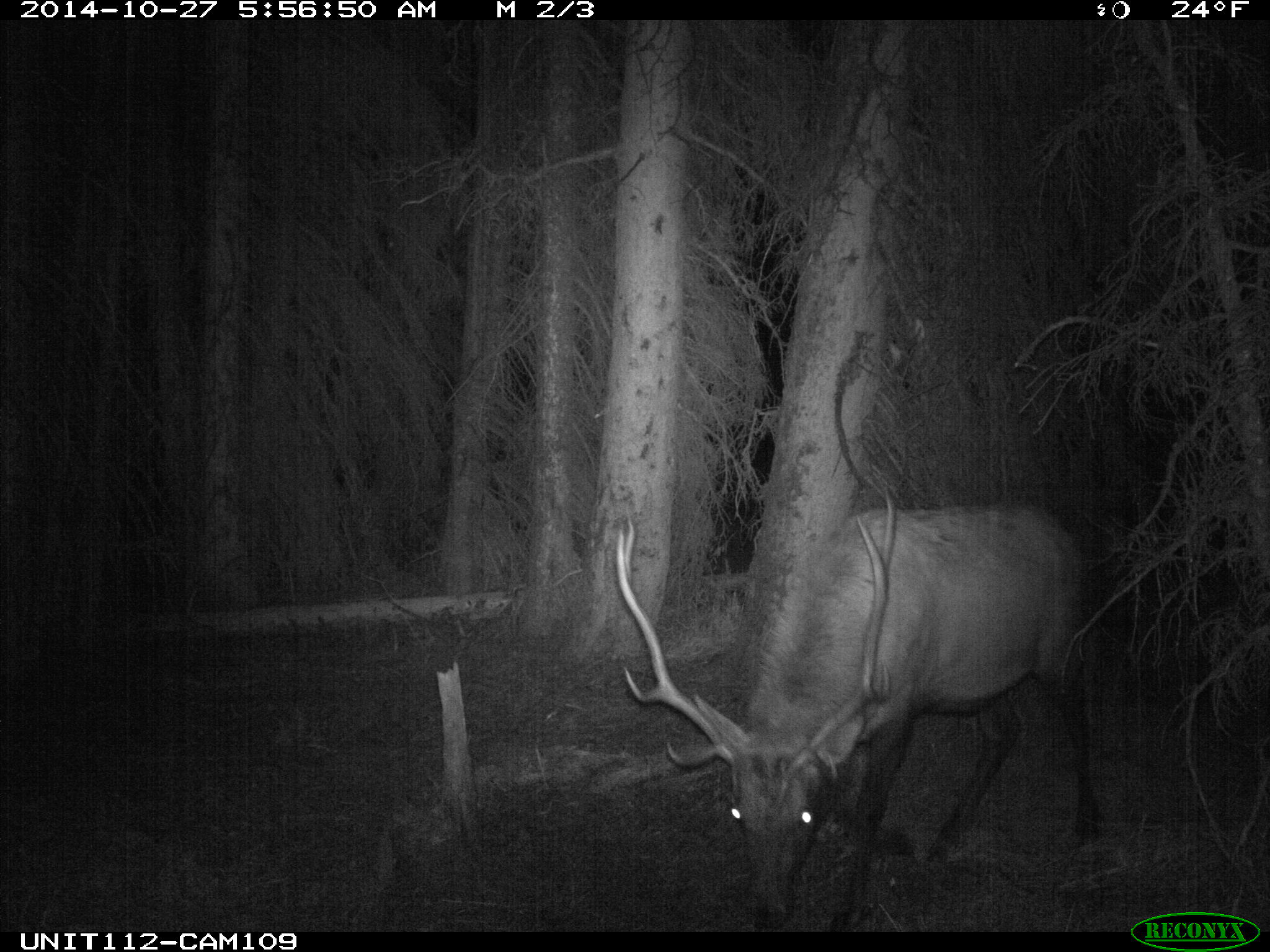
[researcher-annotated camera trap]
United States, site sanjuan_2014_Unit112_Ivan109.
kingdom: Animalia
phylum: Chordata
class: Mammalia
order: Artiodactyla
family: Cervidae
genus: Cervus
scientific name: Cervus elaphus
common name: red deer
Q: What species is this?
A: Cervus elaphus (red deer).